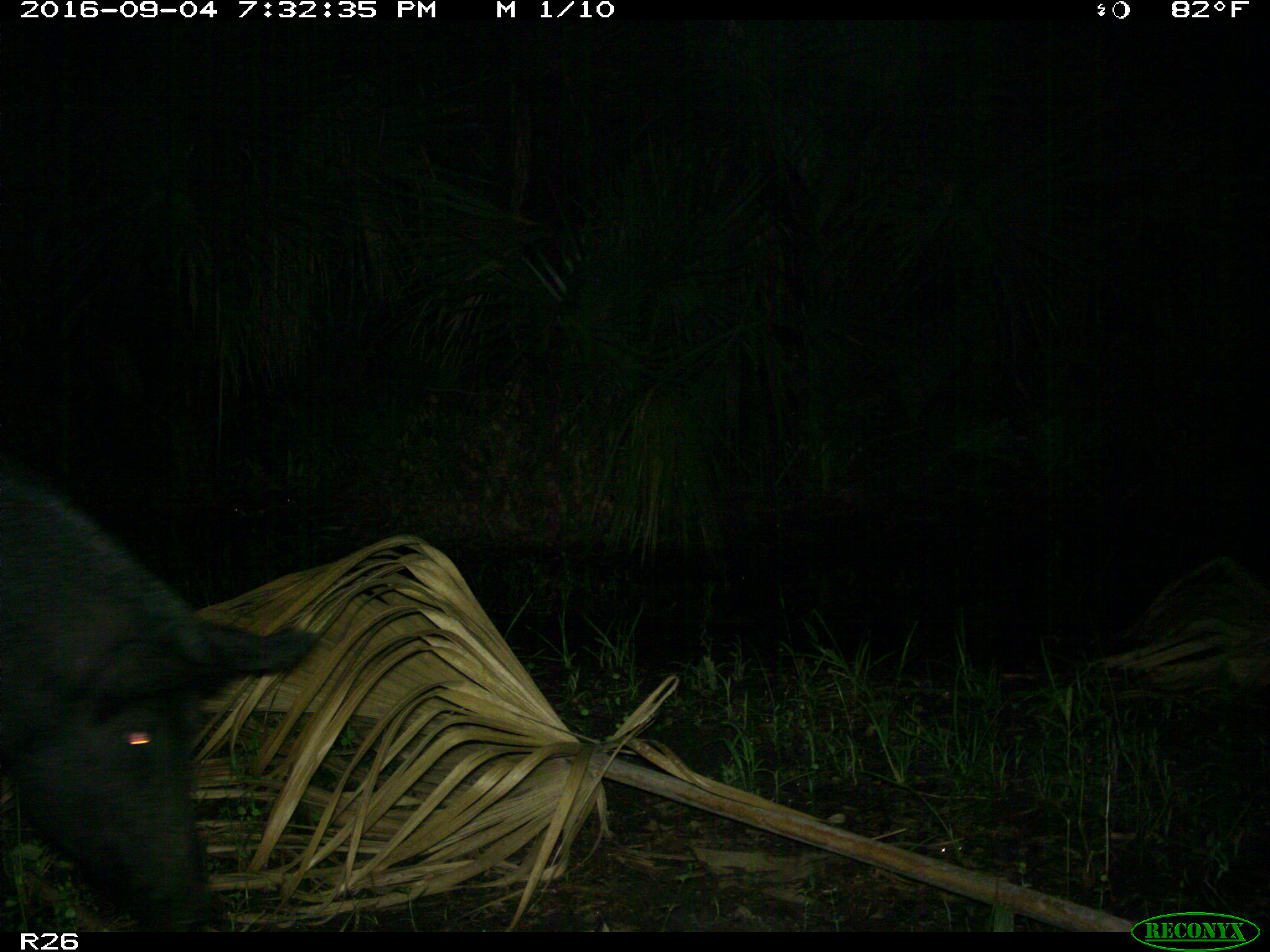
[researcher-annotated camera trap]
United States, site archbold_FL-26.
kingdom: Animalia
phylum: Chordata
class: Mammalia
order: Artiodactyla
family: Suidae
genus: Sus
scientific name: Sus scrofa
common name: wild boar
Sus scrofa (wild boar).